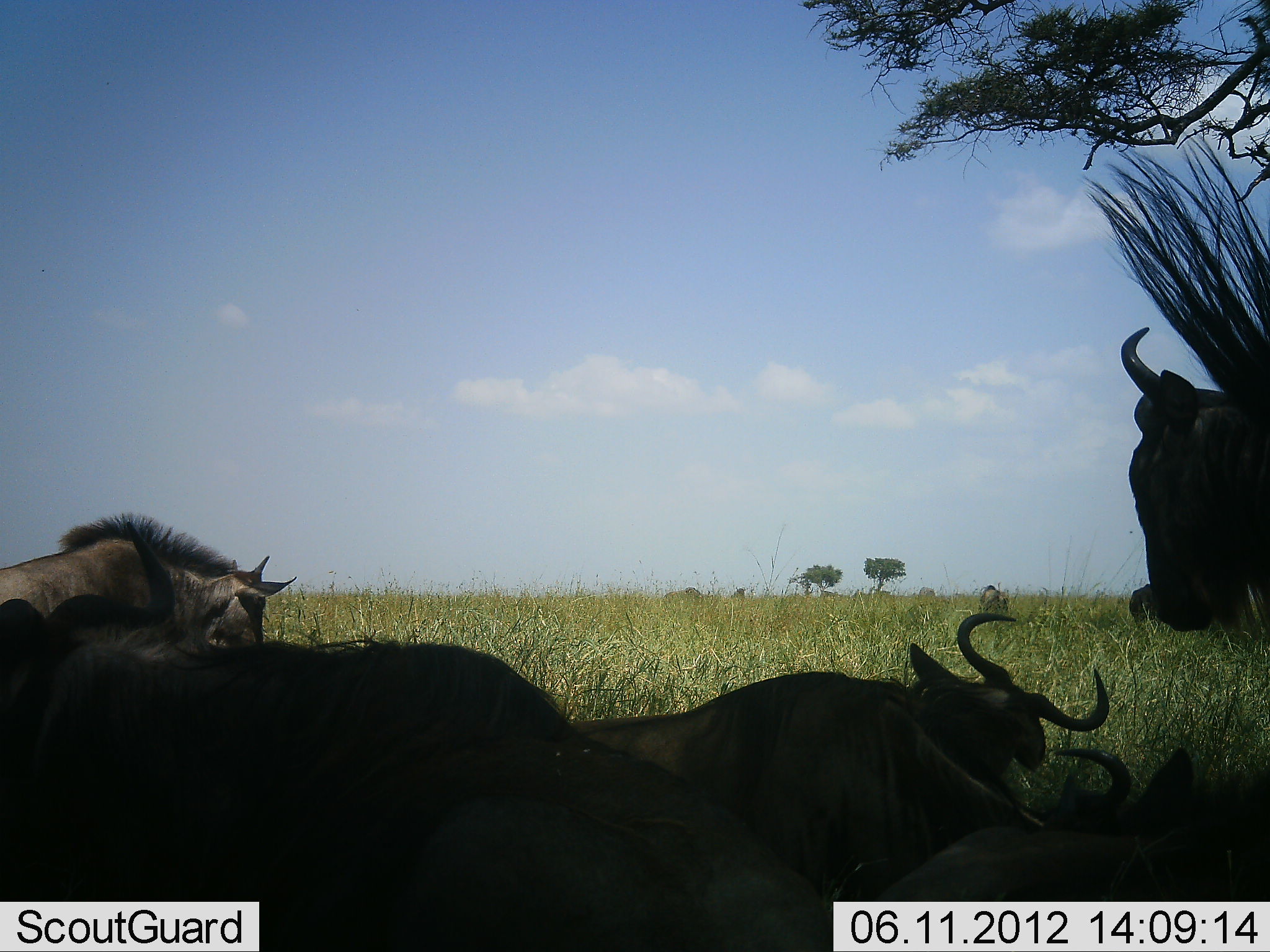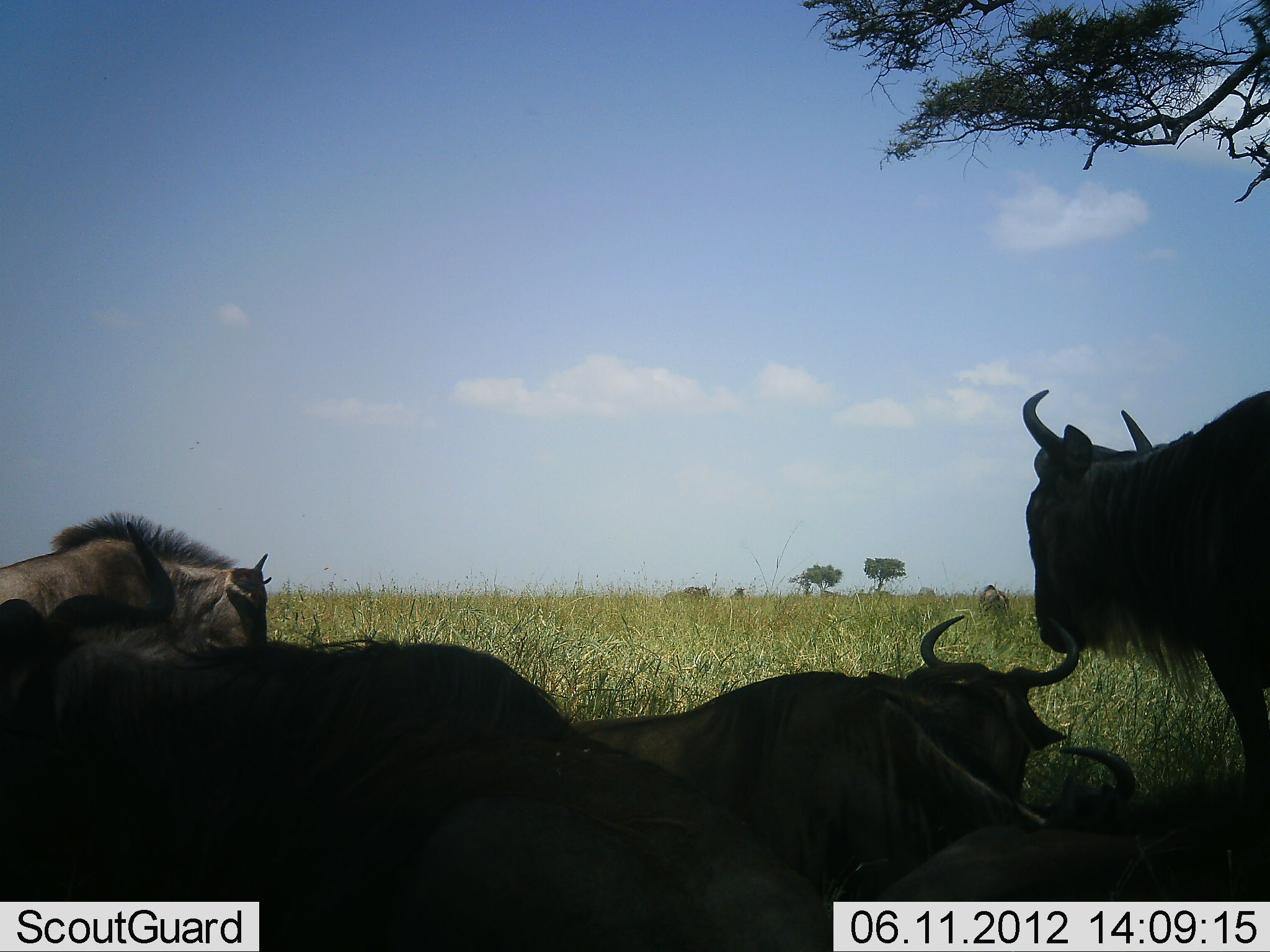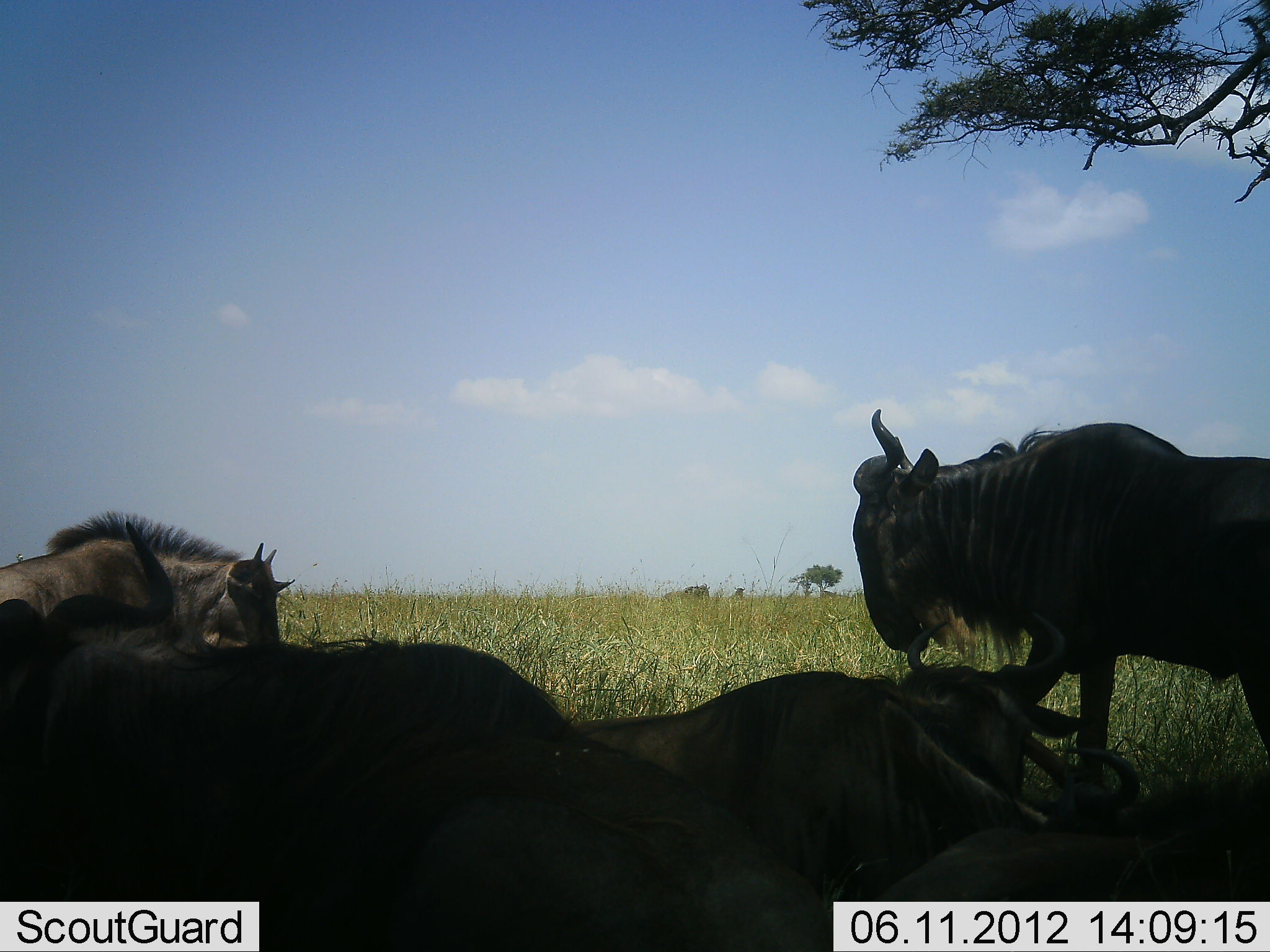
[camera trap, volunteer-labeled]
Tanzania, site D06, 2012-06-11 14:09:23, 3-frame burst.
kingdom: Animalia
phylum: Chordata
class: Mammalia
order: Artiodactyla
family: Bovidae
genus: Connochaetes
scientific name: Connochaetes taurinus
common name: blue wildebeest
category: wildebeest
Wildebeest (blue wildebeest) (Connochaetes taurinus), count 5. Behavior (volunteer vote fractions): standing 50%, resting 100%, moving 40%, interacting 0%. Young present (vote fraction): 10%. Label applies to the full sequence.